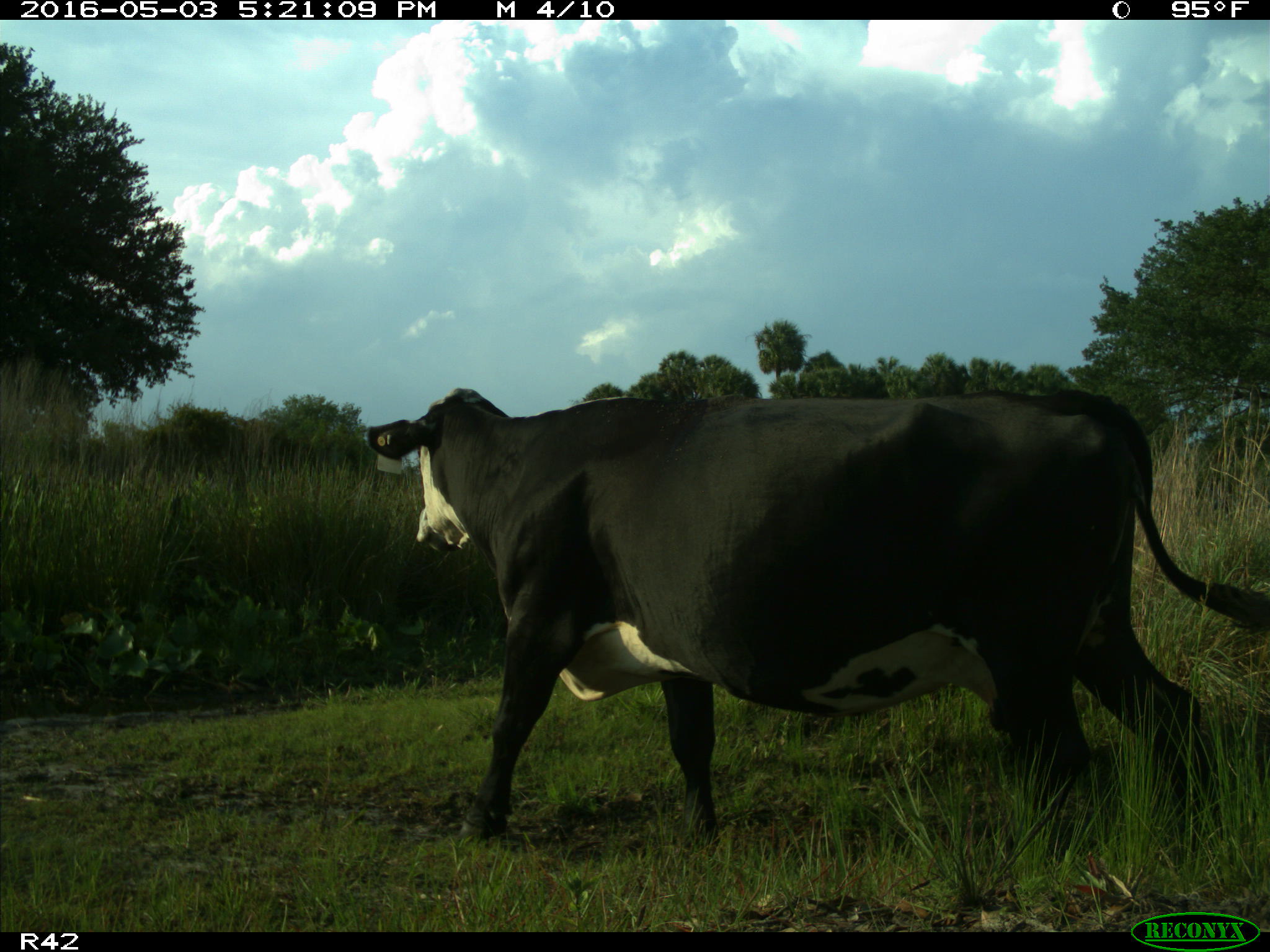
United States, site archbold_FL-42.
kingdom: Animalia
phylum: Chordata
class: Mammalia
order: Artiodactyla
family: Bovidae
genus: Bos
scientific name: Bos taurus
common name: domestic cow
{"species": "Bos taurus (domestic cow)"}